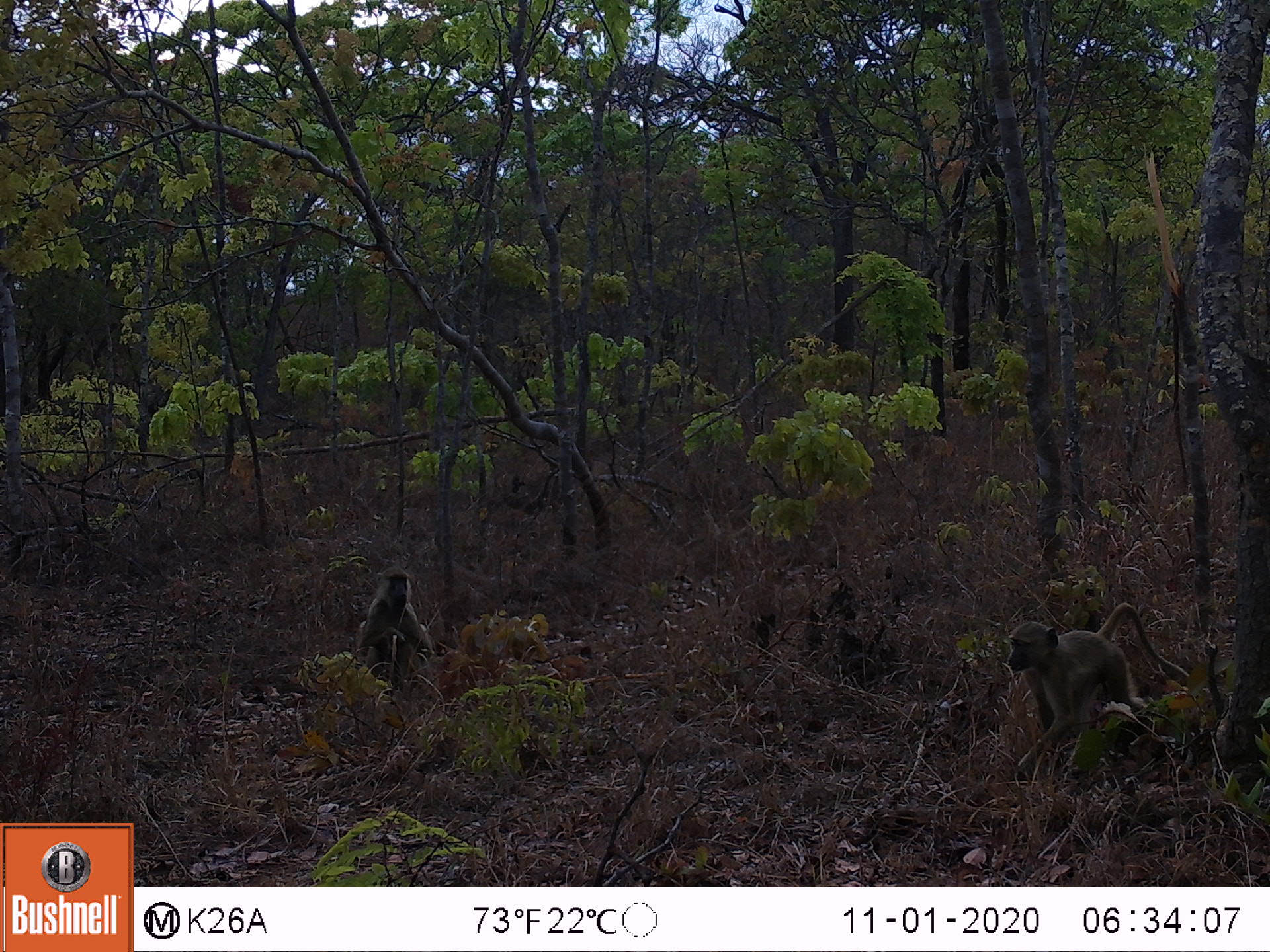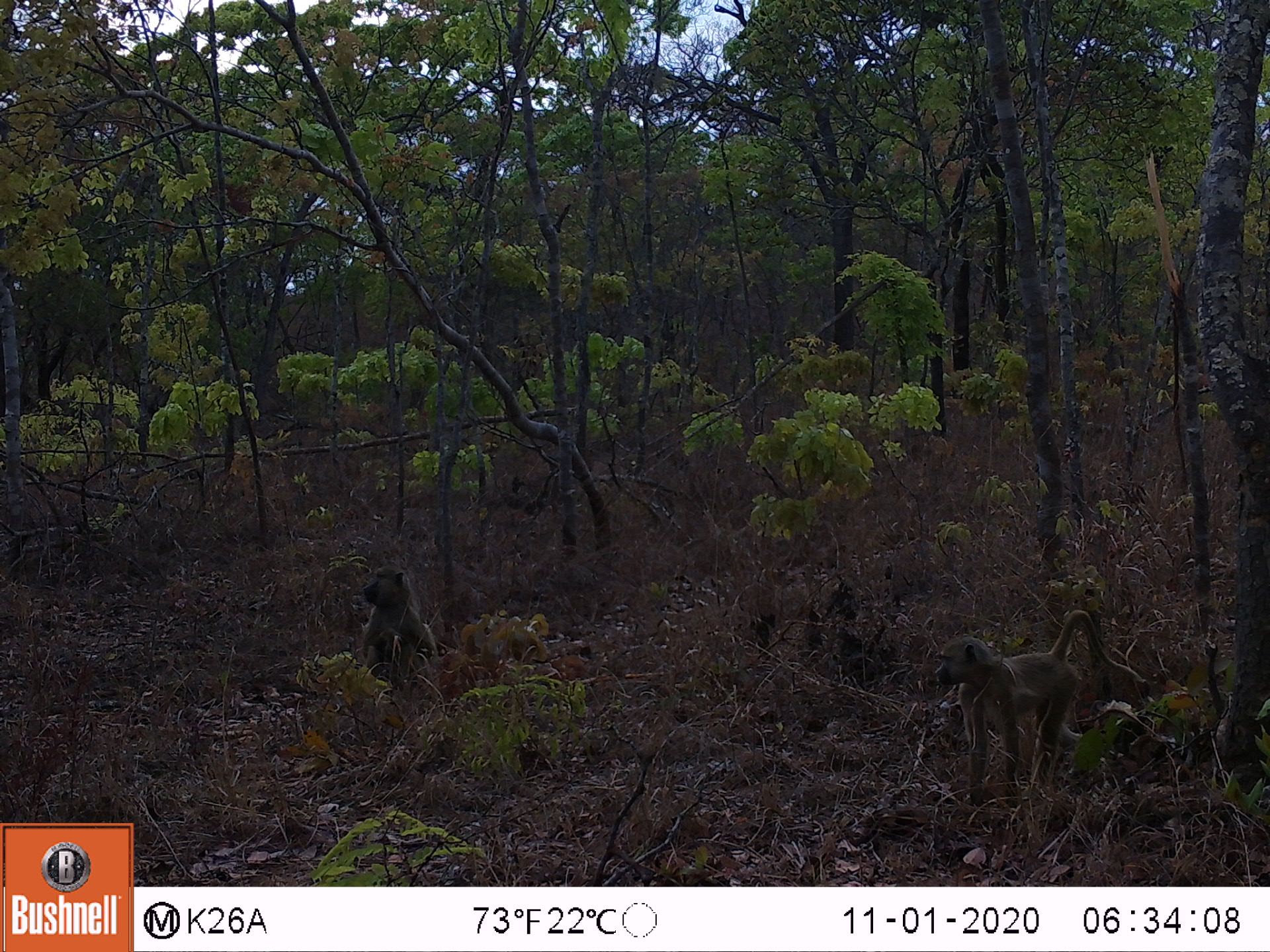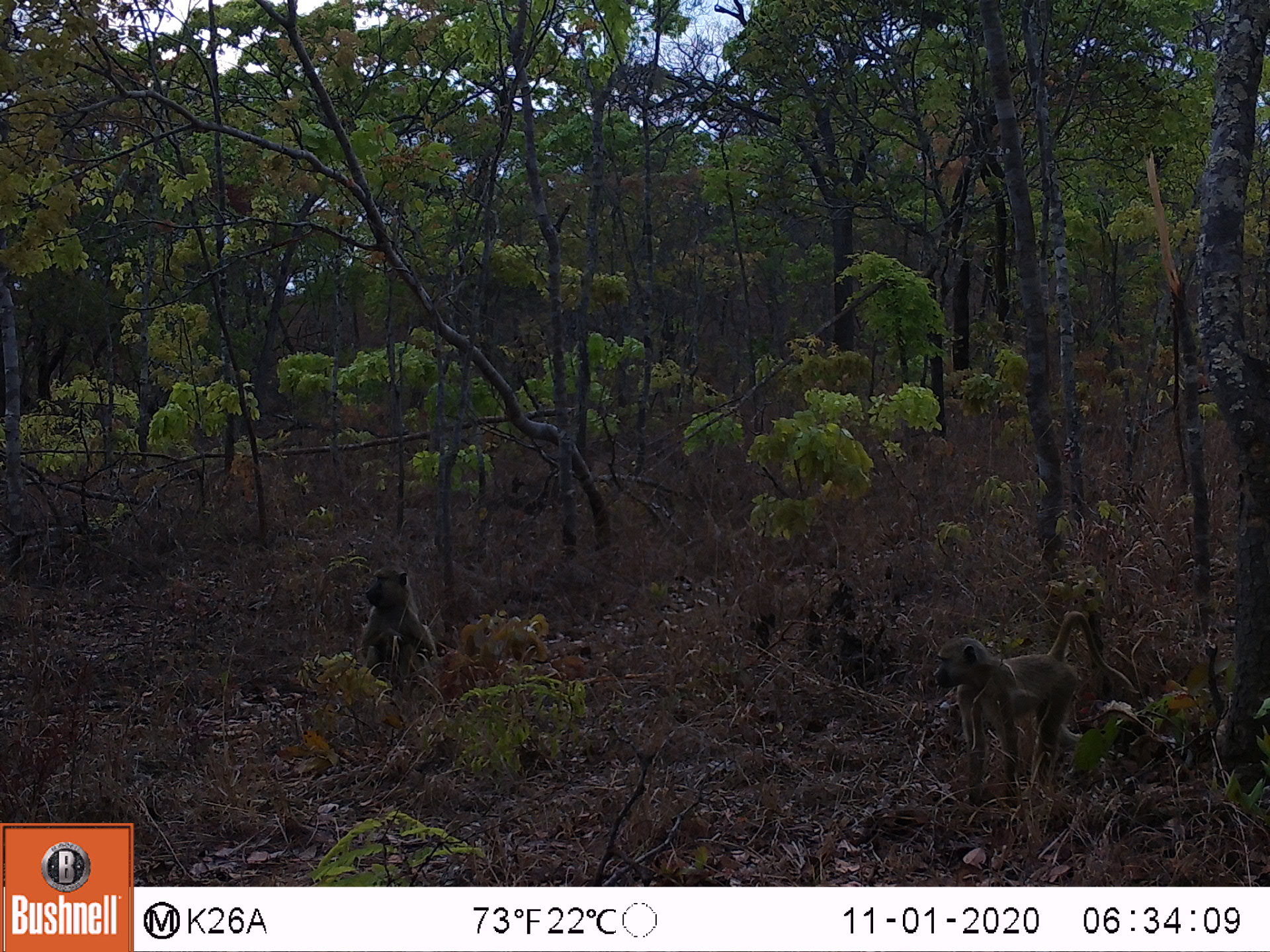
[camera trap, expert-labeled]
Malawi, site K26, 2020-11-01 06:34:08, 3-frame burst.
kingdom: Animalia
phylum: Chordata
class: Mammalia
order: Primates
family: Cercopithecidae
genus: Papio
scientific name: Papio cynocephalus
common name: yellow baboon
Yellow baboon (Papio cynocephalus), count 2.